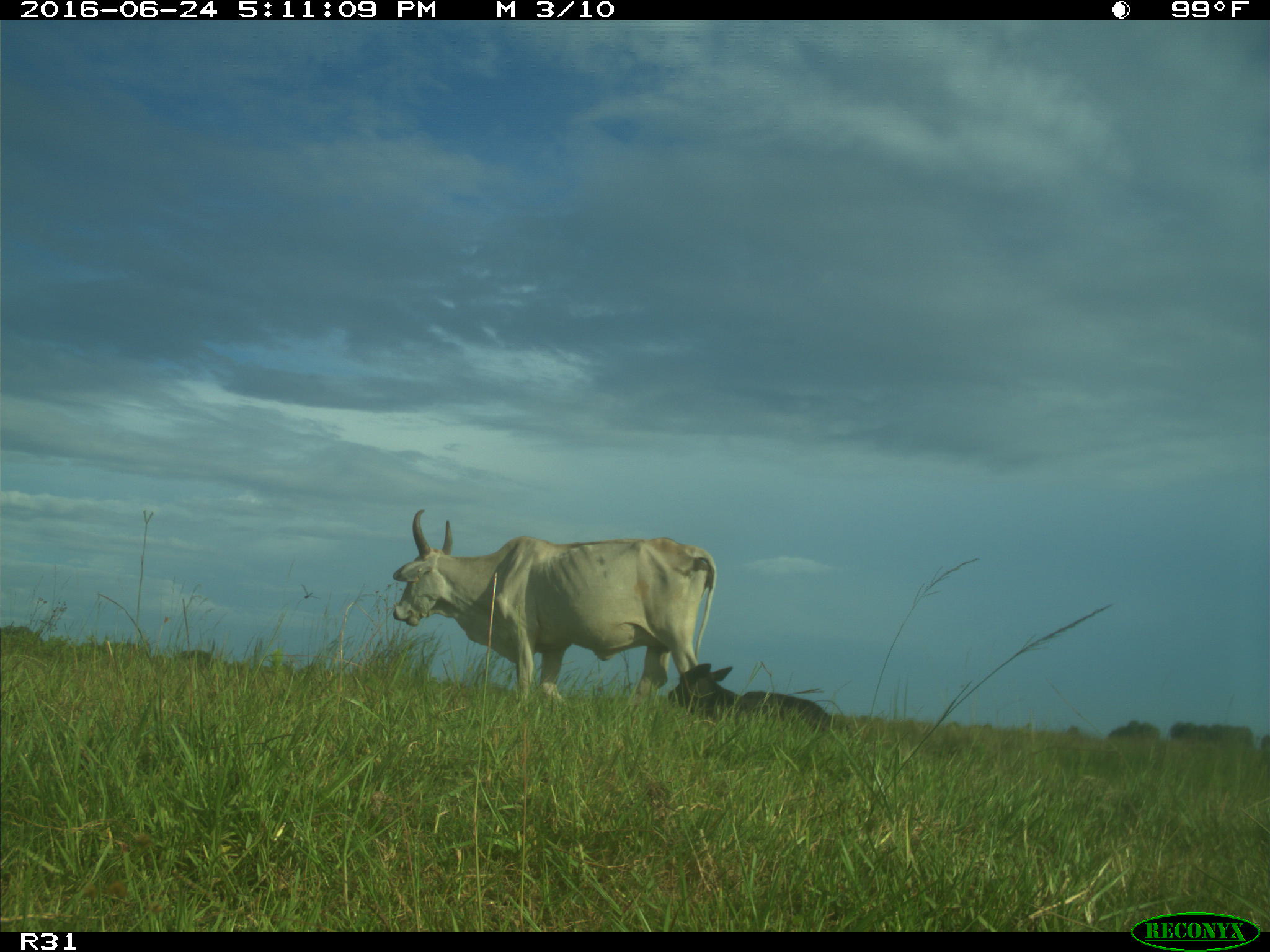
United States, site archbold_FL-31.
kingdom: Animalia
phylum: Chordata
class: Mammalia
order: Artiodactyla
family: Bovidae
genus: Bos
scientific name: Bos taurus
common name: domestic cow